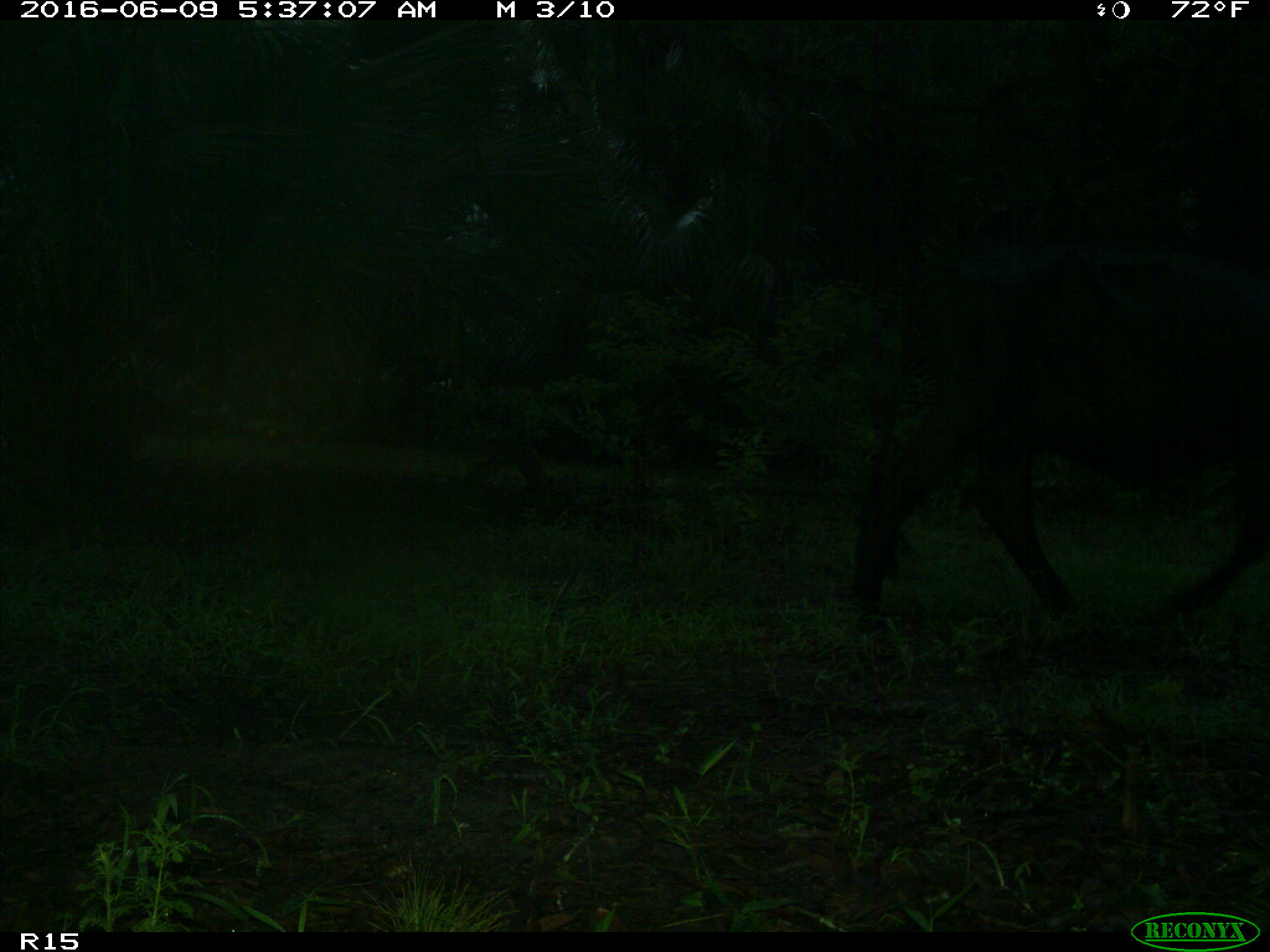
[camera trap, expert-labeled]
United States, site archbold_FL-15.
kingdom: Animalia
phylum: Chordata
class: Mammalia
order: Artiodactyla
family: Bovidae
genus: Bos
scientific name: Bos taurus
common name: domestic cow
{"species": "Bos taurus (domestic cow)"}